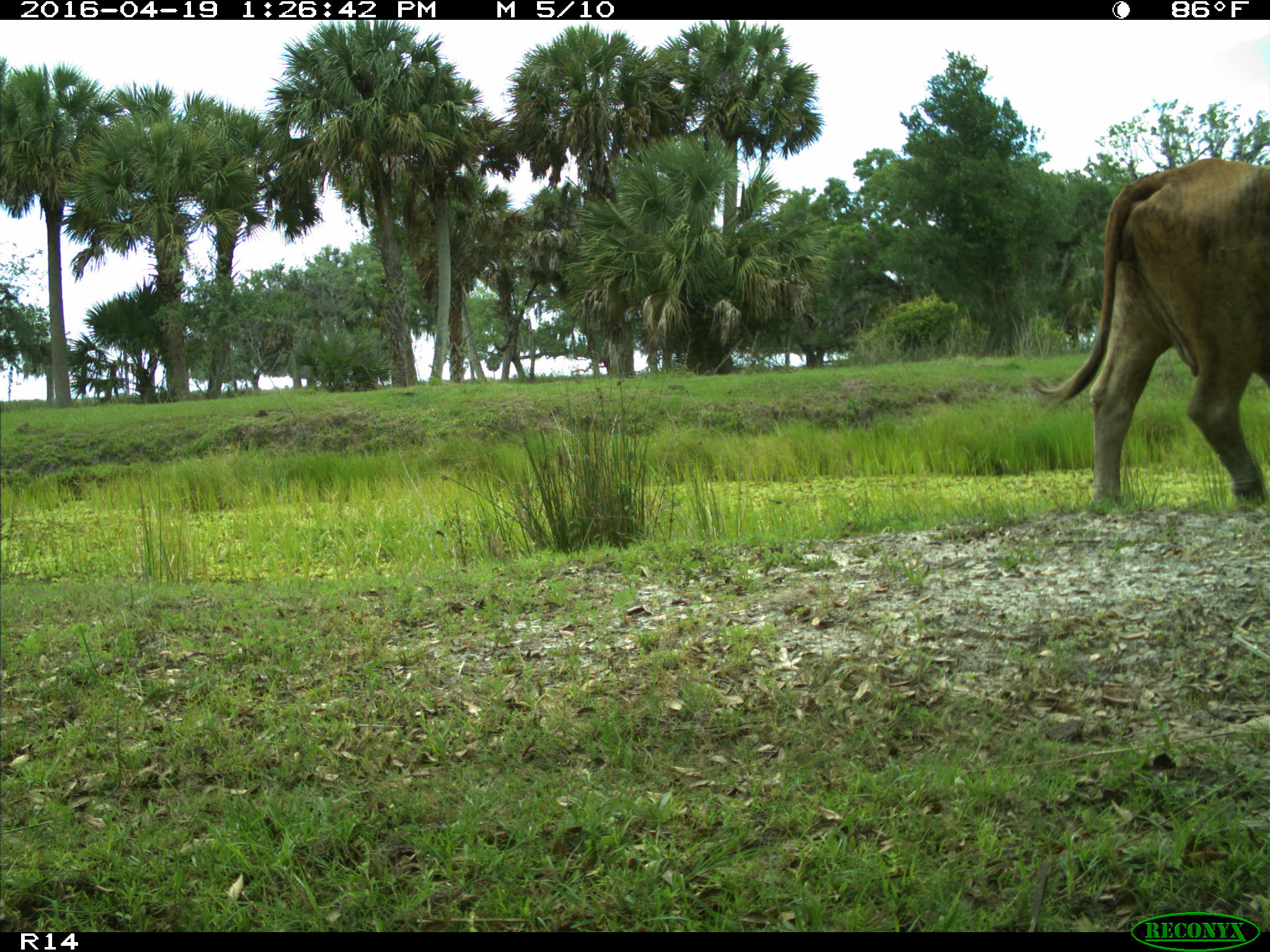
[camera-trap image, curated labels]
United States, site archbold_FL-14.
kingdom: Animalia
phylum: Chordata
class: Mammalia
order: Artiodactyla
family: Bovidae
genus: Bos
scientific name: Bos taurus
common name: domestic cow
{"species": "Bos taurus (domestic cow)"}